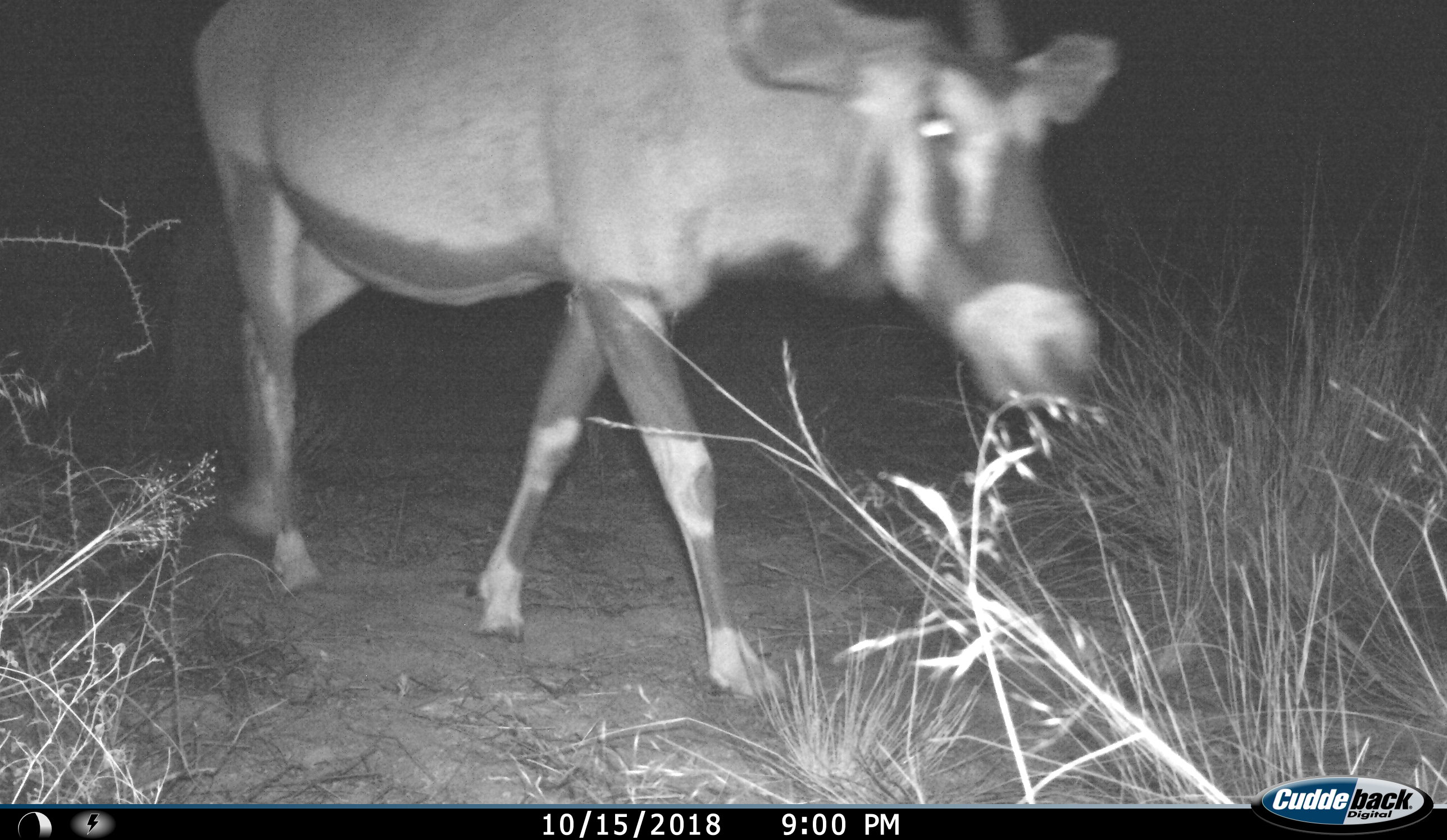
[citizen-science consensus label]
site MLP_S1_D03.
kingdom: Animalia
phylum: Chordata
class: Mammalia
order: Artiodactyla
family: Bovidae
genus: Oryx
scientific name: Oryx gazella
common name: gemsbok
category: oryx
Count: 1.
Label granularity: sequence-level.